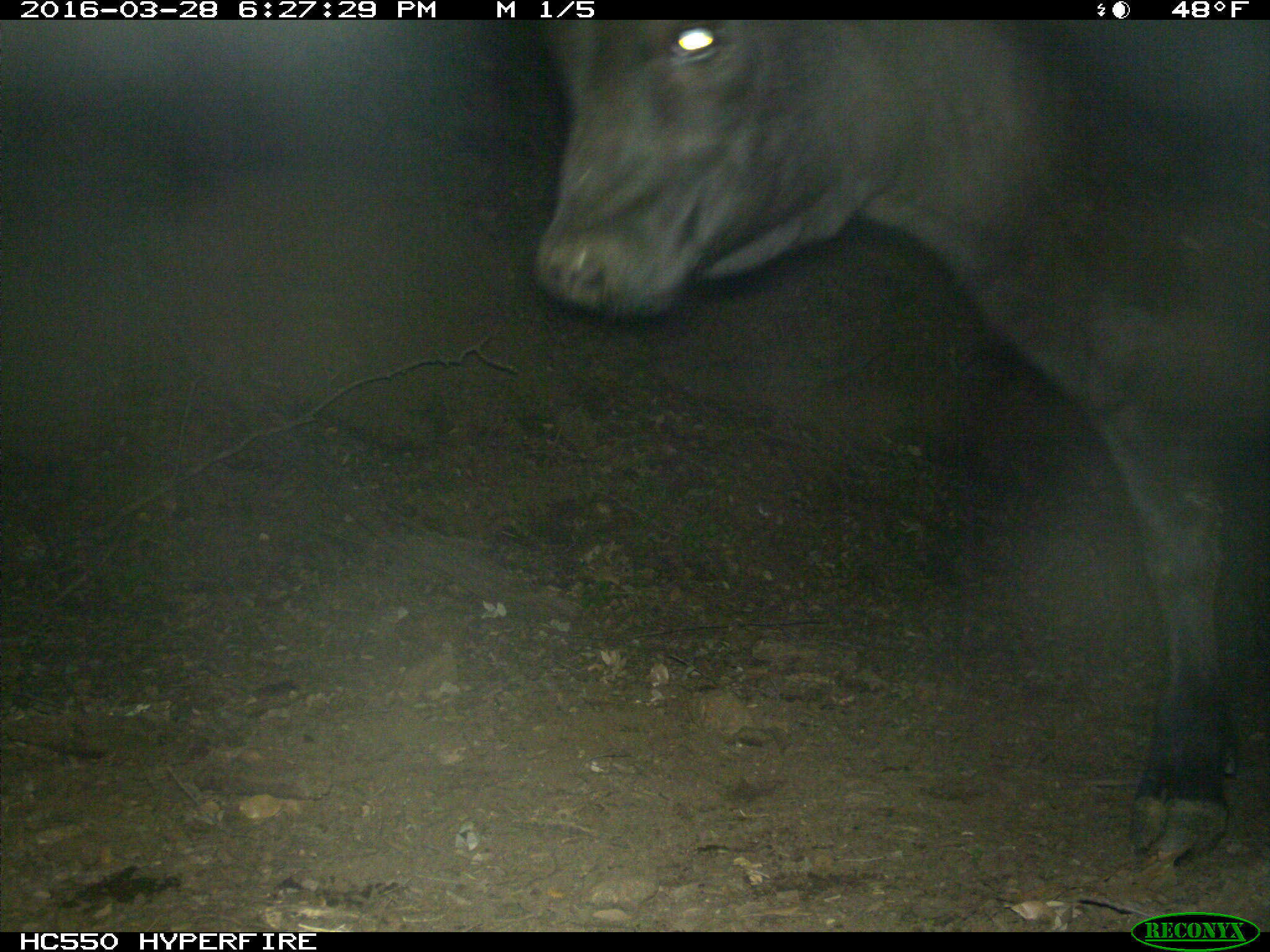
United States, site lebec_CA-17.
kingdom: Animalia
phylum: Chordata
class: Mammalia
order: Artiodactyla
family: Bovidae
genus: Bos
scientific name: Bos taurus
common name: domestic cow